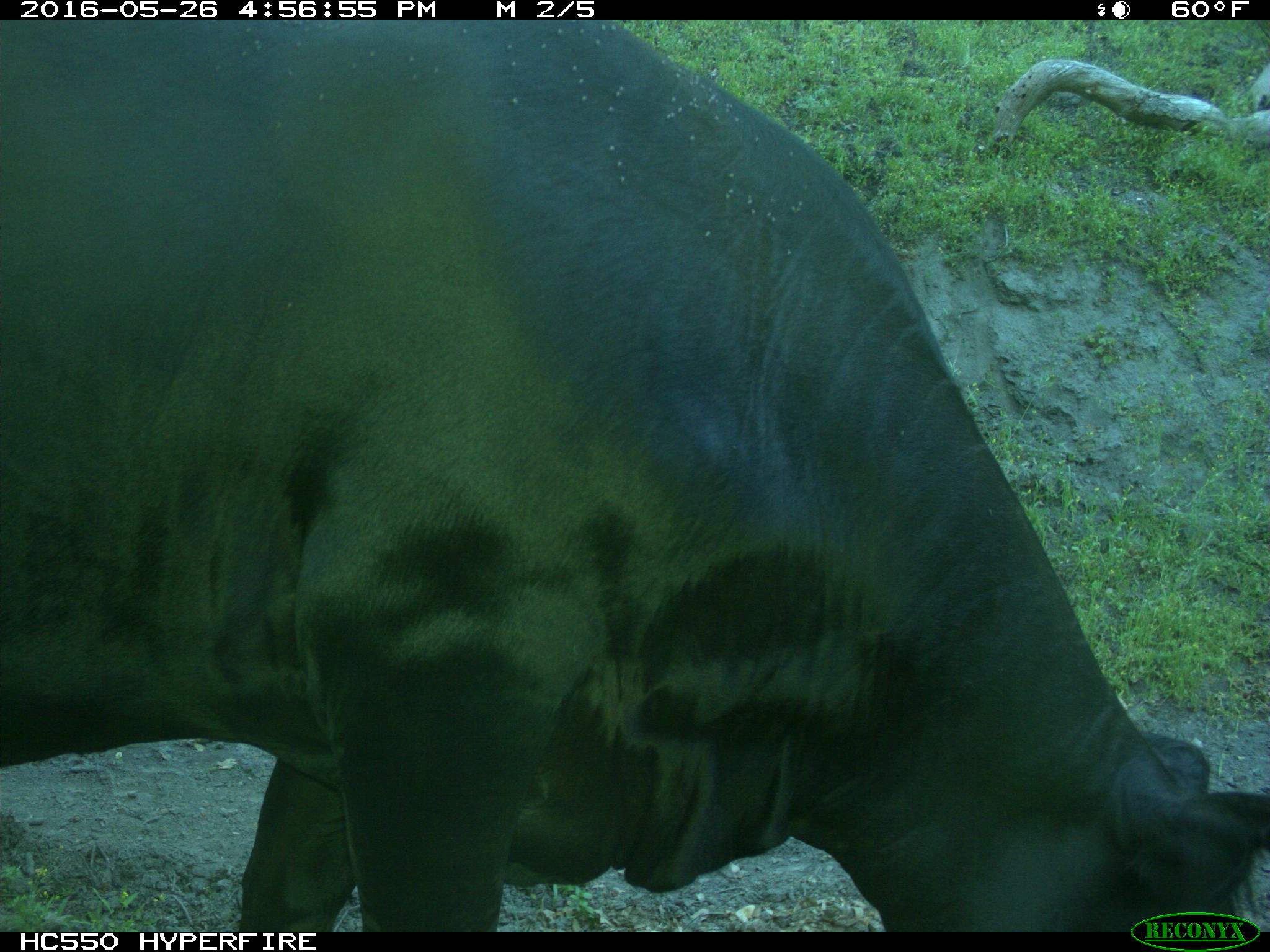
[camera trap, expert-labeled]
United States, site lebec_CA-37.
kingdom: Animalia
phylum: Chordata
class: Mammalia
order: Artiodactyla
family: Bovidae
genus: Bos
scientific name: Bos taurus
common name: domestic cow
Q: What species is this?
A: Bos taurus (domestic cow).